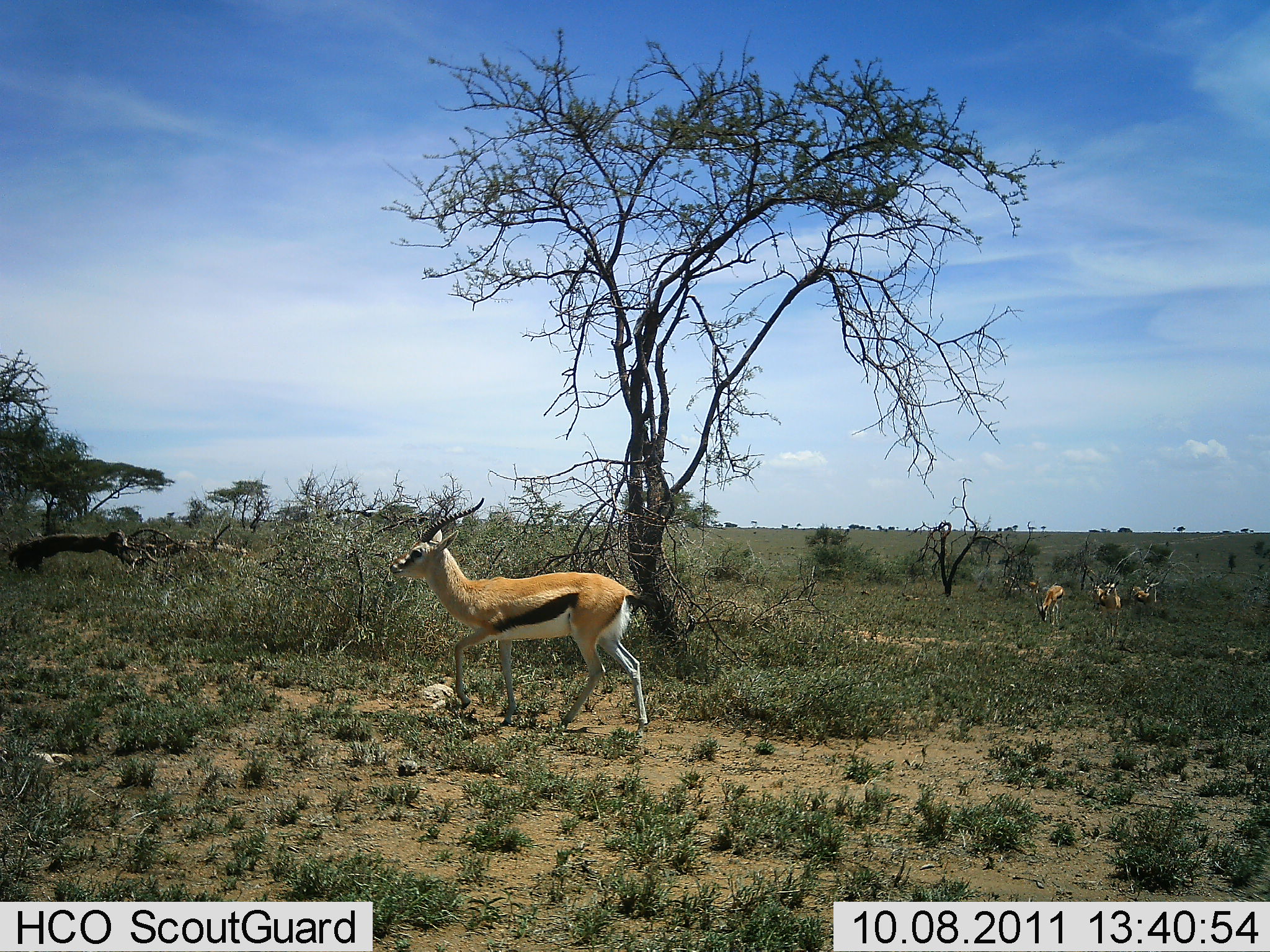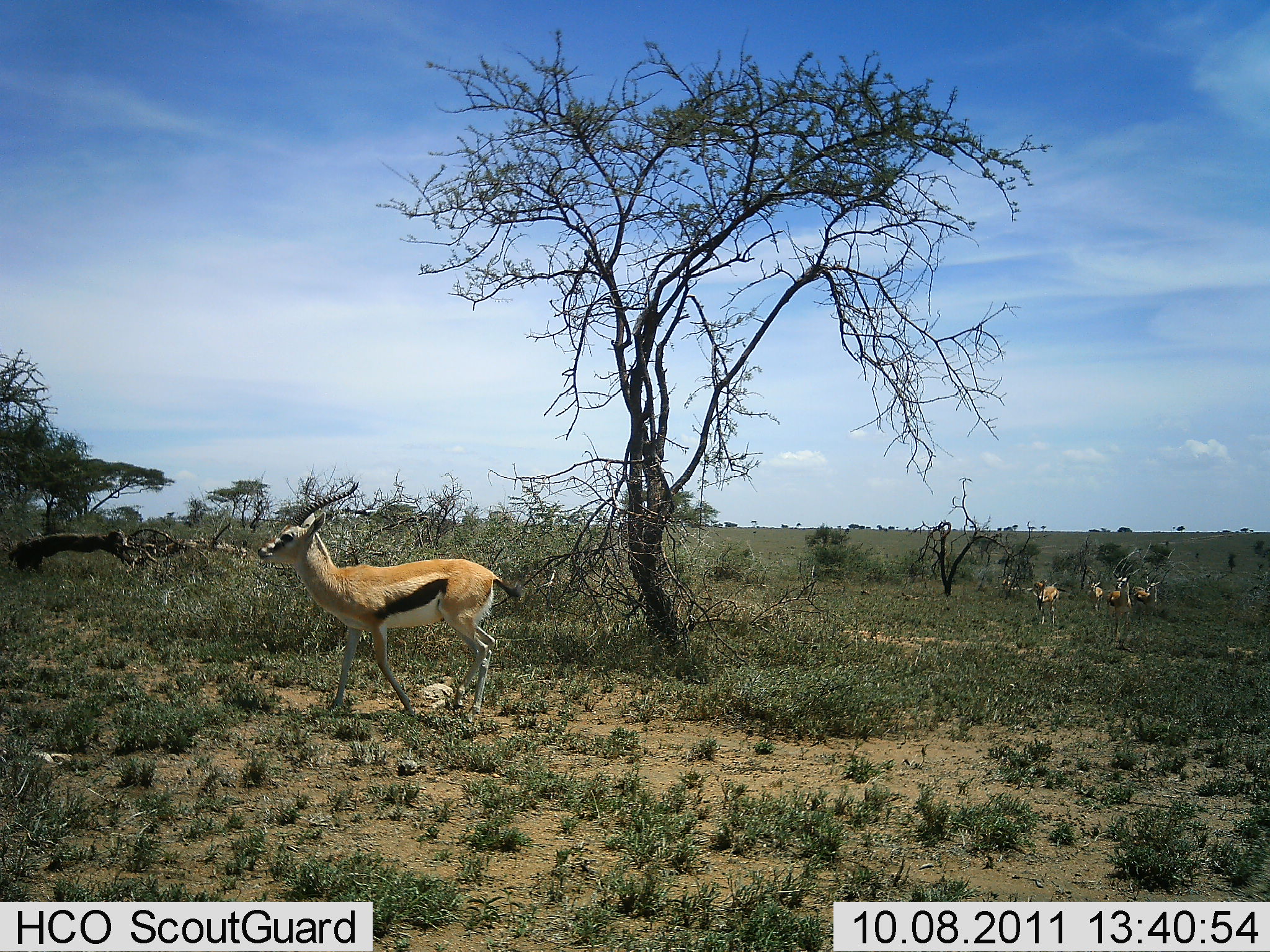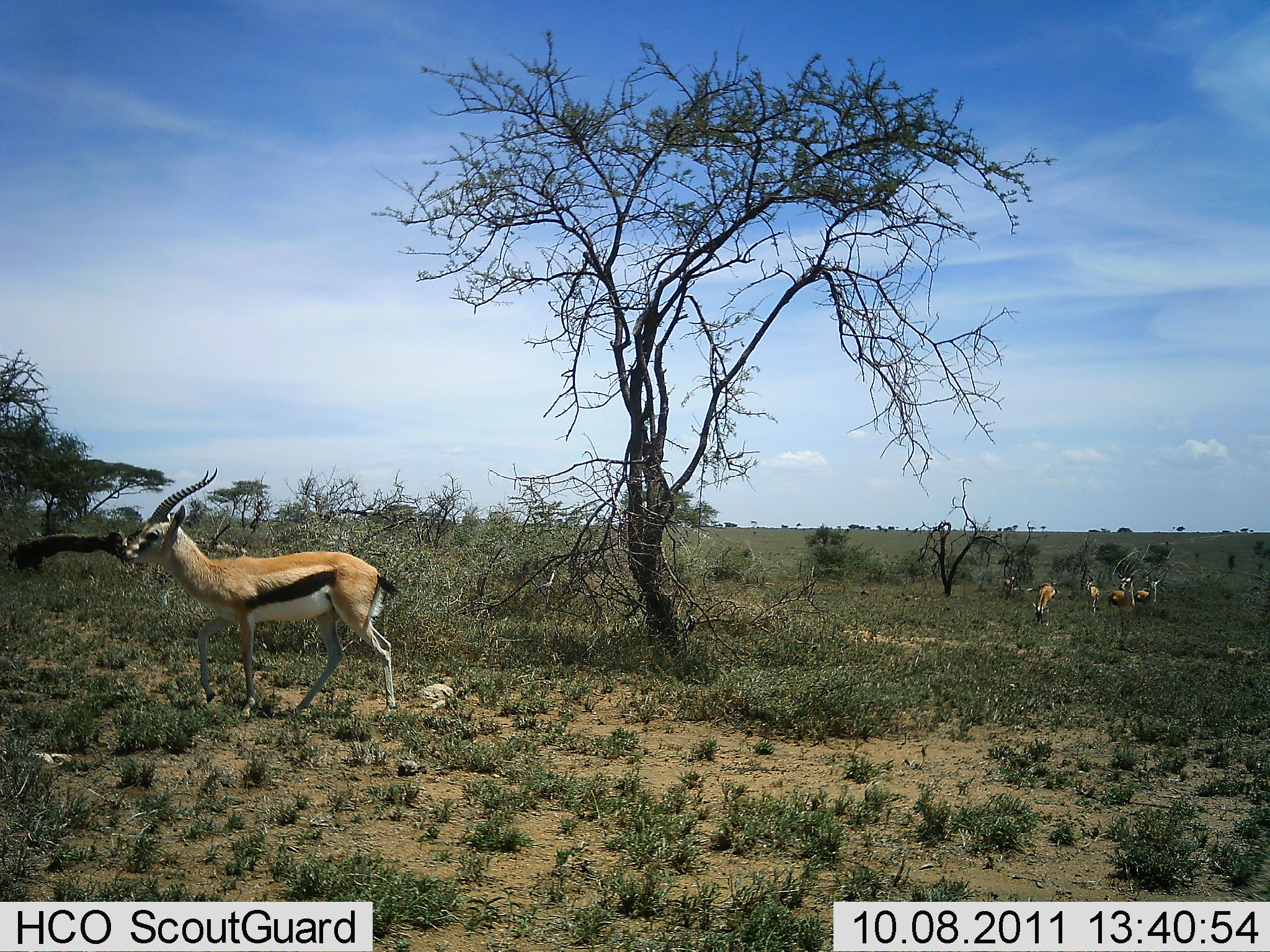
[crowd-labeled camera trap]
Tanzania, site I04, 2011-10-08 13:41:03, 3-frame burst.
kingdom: Animalia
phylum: Chordata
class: Mammalia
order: Artiodactyla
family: Bovidae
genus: Eudorcas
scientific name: Eudorcas thomsonii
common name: thomson's gazelle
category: gazellethomsons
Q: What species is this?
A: Gazellethomsons (thomson's gazelle) (Eudorcas thomsonii).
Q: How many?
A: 6.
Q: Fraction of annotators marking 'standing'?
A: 79%.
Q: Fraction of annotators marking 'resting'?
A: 0%.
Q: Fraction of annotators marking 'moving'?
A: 64%.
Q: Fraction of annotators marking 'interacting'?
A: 0%.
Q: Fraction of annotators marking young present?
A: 0%.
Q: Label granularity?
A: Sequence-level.